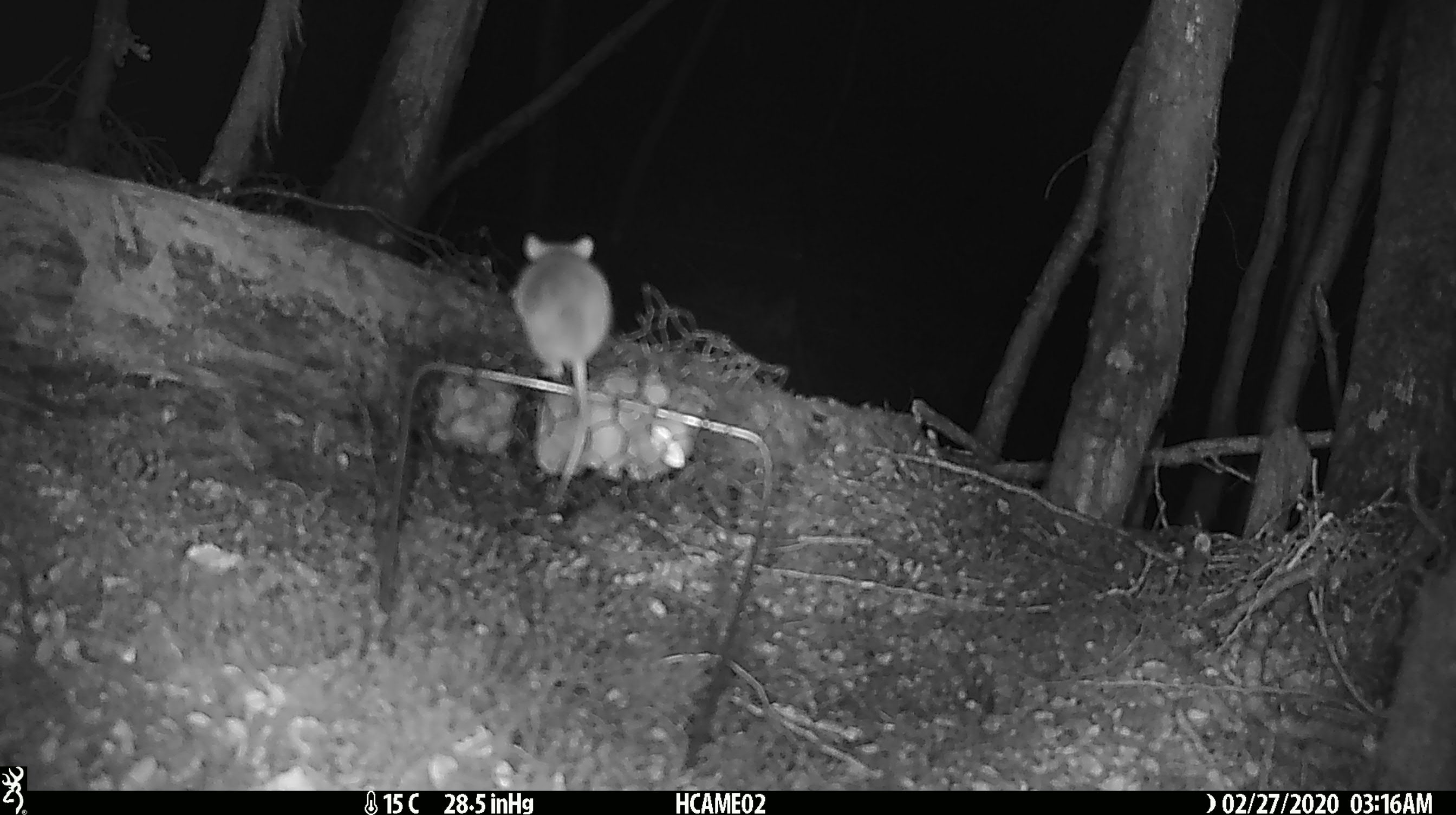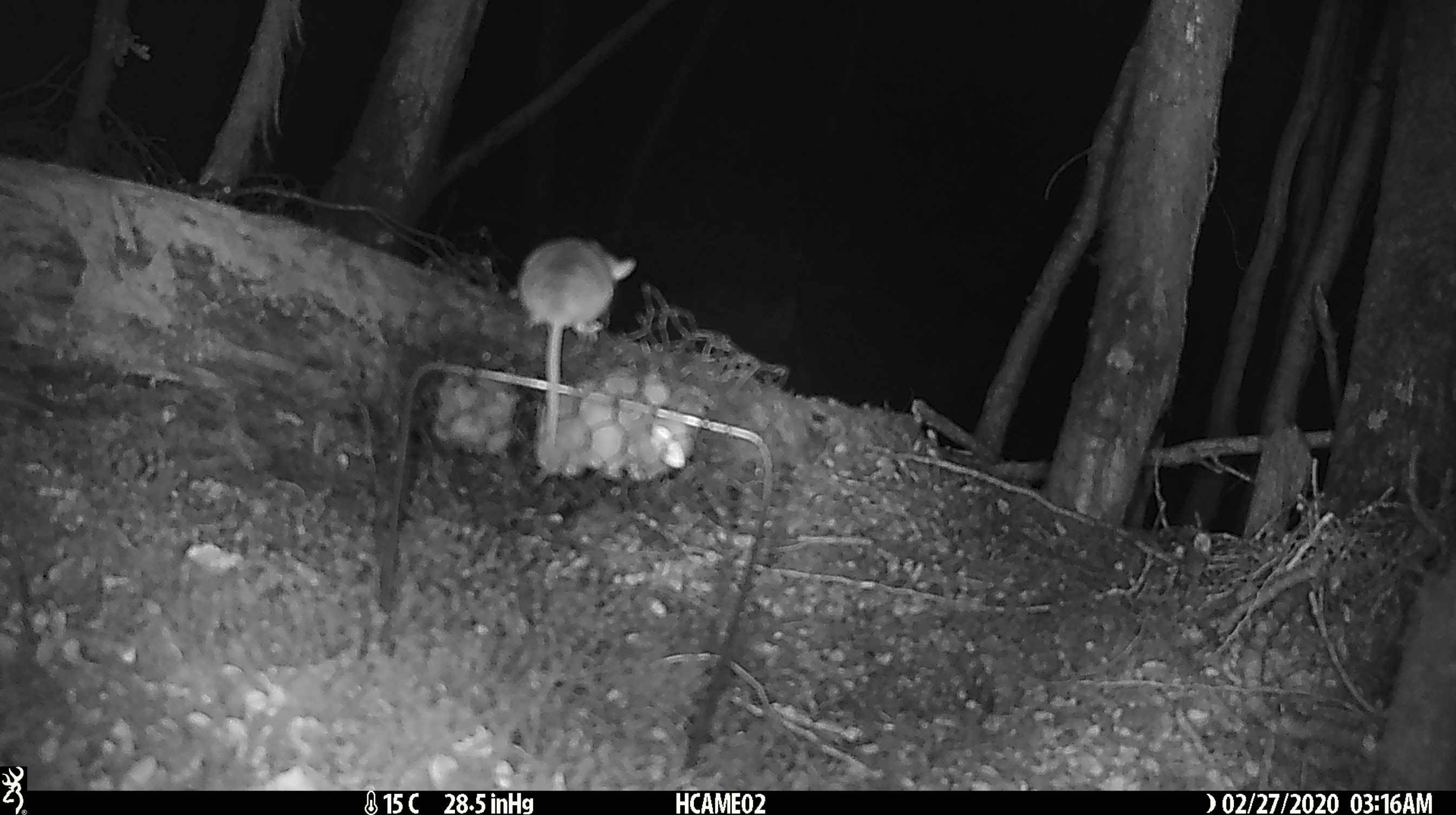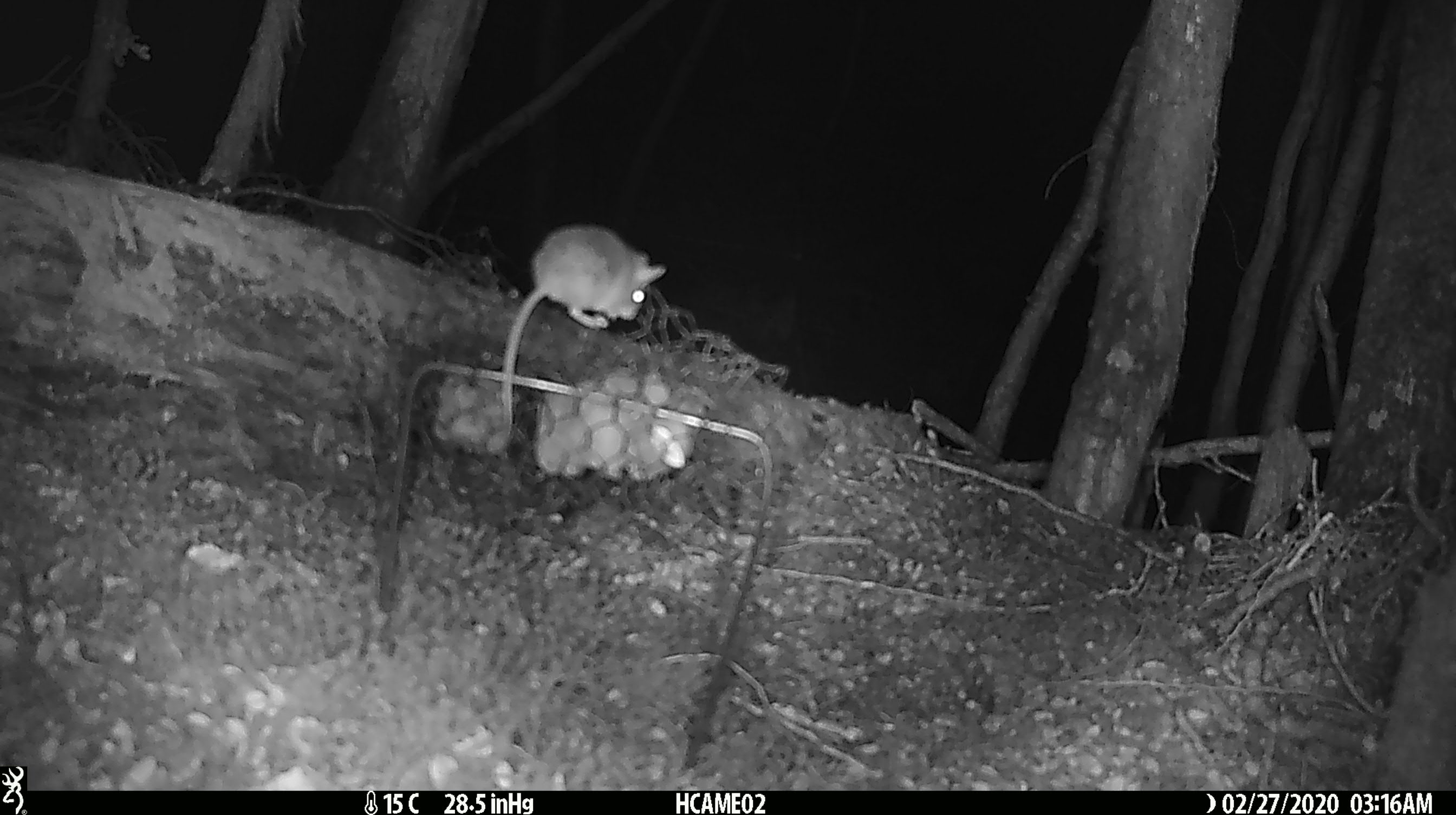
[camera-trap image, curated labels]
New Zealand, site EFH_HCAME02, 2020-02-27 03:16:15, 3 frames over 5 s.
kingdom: Animalia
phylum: Chordata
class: Mammalia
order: Rodentia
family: Muridae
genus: Mus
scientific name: Mus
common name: mouse